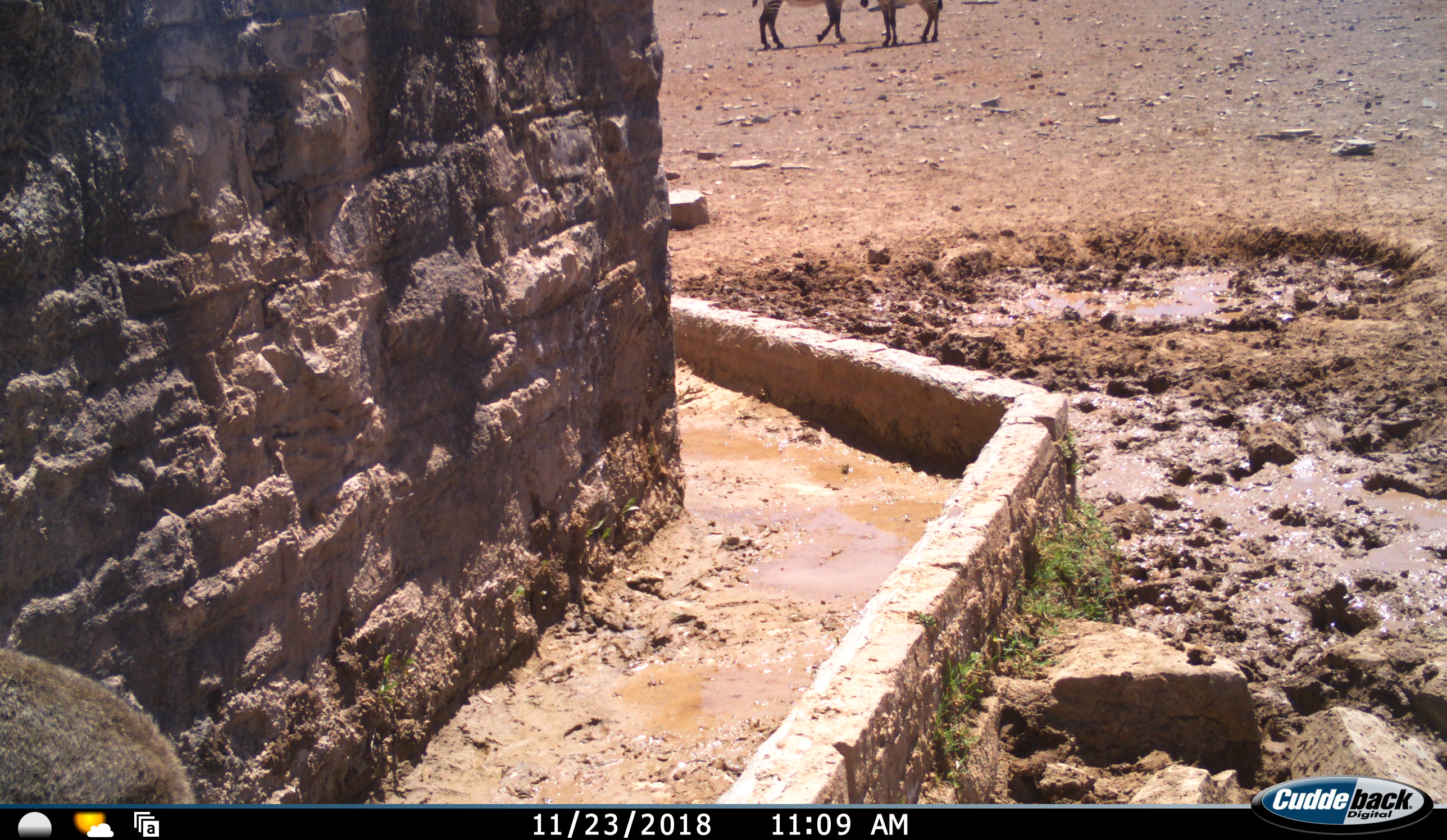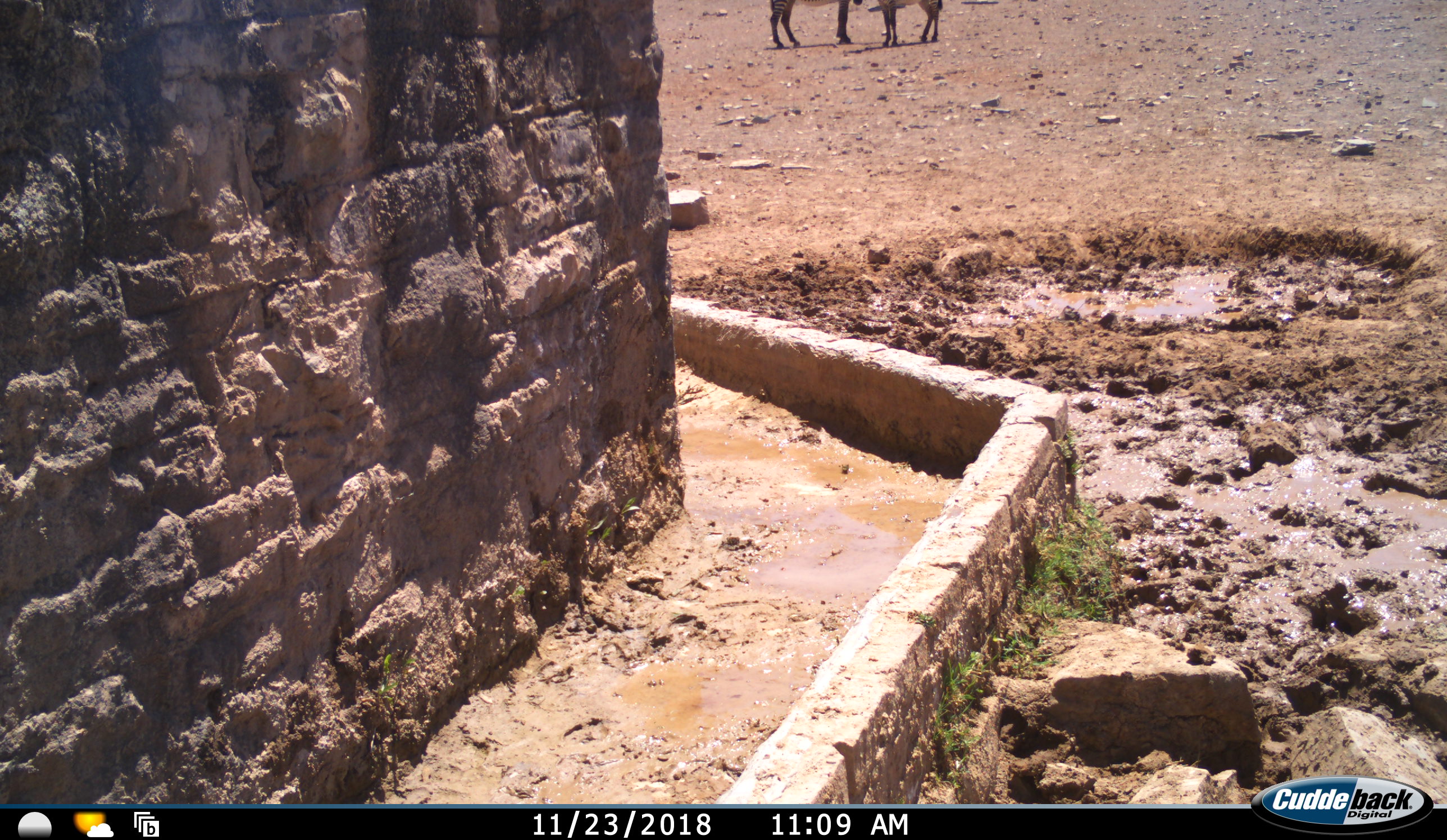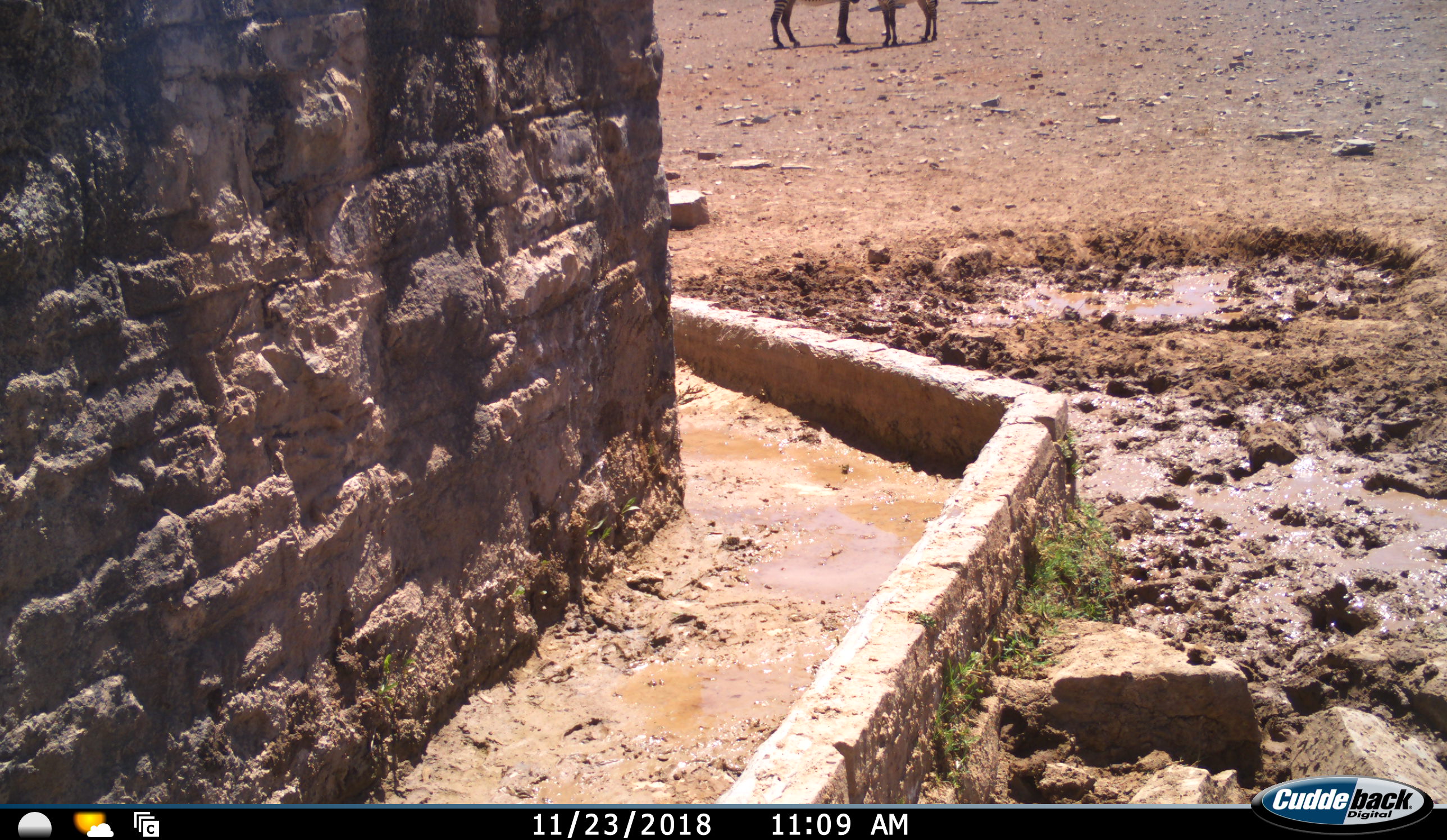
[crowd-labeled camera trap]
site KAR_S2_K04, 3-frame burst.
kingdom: Animalia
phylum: Chordata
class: Mammalia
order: Perissodactyla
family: Equidae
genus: Equus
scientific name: Equus zebra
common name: mountain zebra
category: zebramountain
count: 2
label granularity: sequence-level